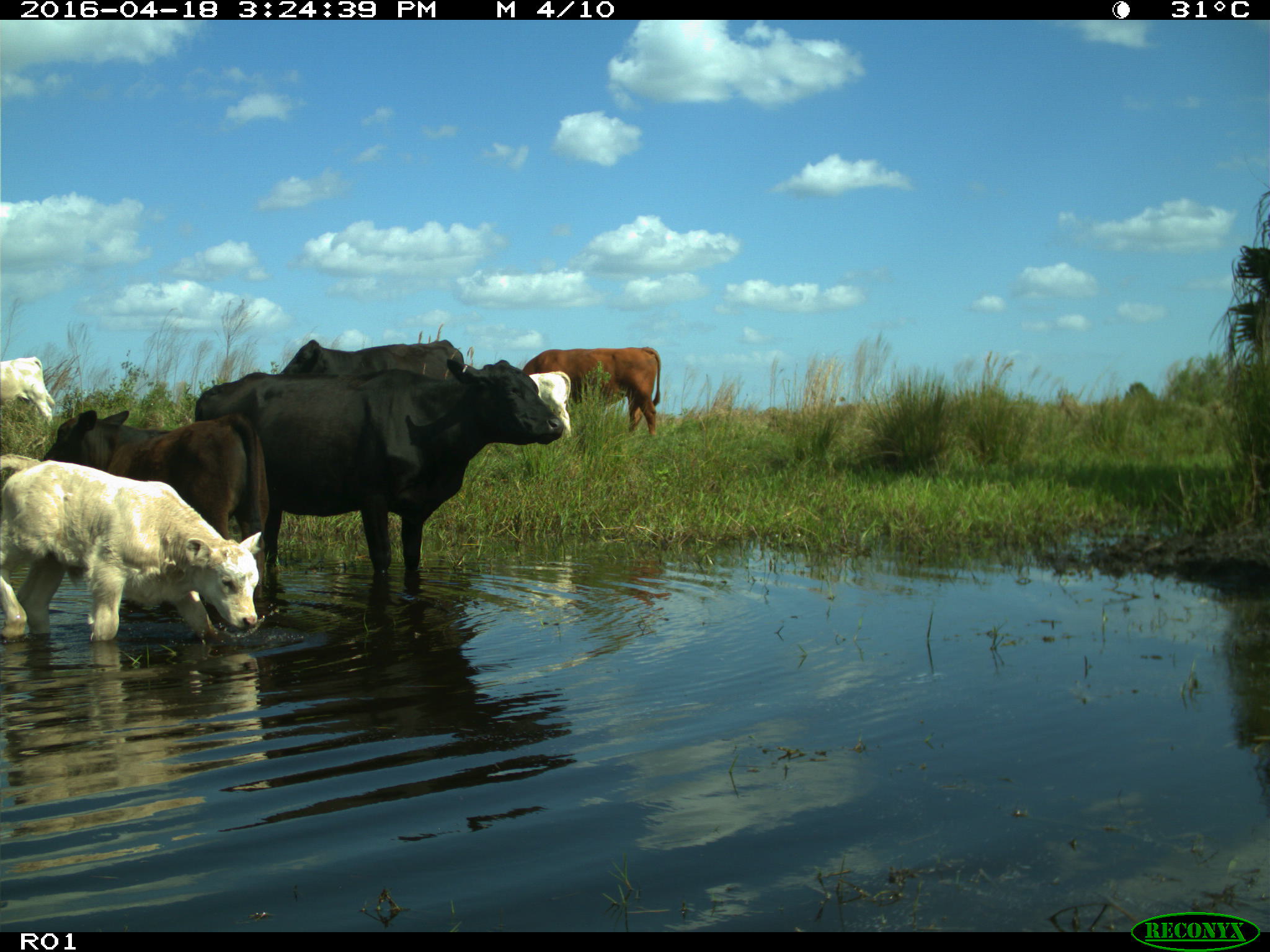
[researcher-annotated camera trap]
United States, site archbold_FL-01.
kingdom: Animalia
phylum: Chordata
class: Mammalia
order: Artiodactyla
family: Bovidae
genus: Bos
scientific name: Bos taurus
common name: domestic cow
Bos taurus (domestic cow).